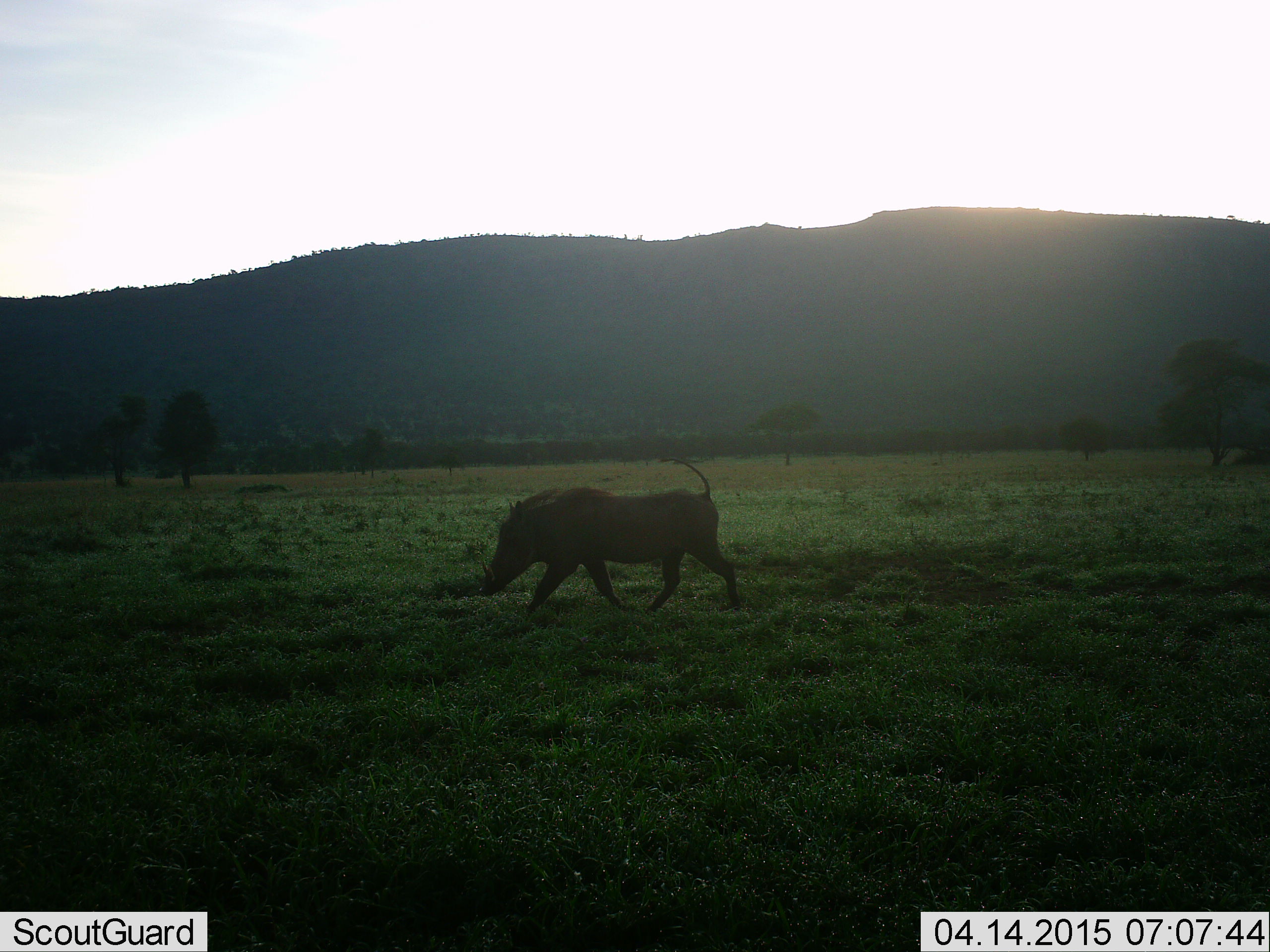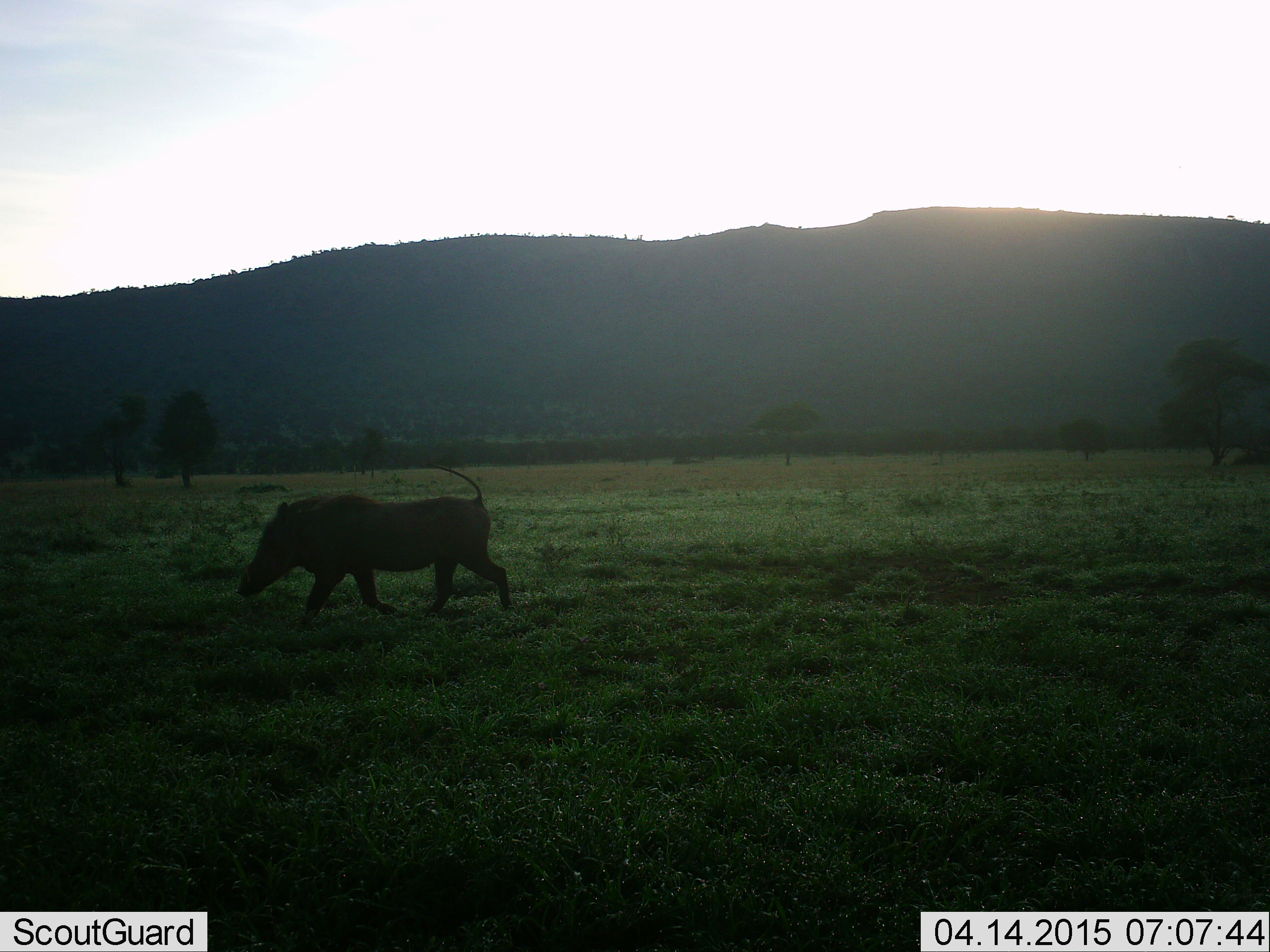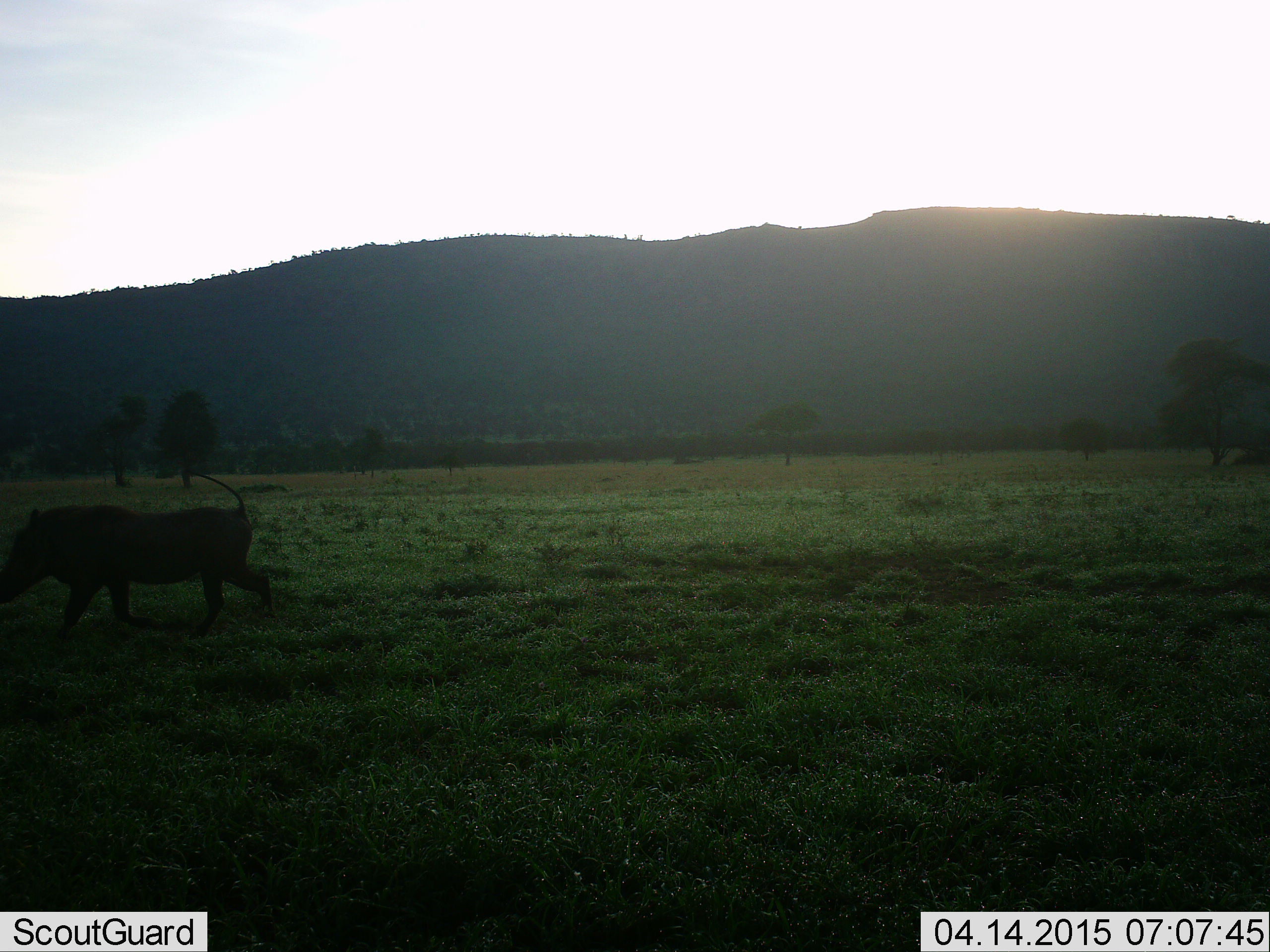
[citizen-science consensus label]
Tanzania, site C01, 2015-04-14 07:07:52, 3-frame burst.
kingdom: Animalia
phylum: Chordata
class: Mammalia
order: Artiodactyla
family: Suidae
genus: Phacochoerus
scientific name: Phacochoerus africanus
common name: warthog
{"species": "warthog (Phacochoerus africanus)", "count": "1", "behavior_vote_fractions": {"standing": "10%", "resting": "0%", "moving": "100%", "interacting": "0%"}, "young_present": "0%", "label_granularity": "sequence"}